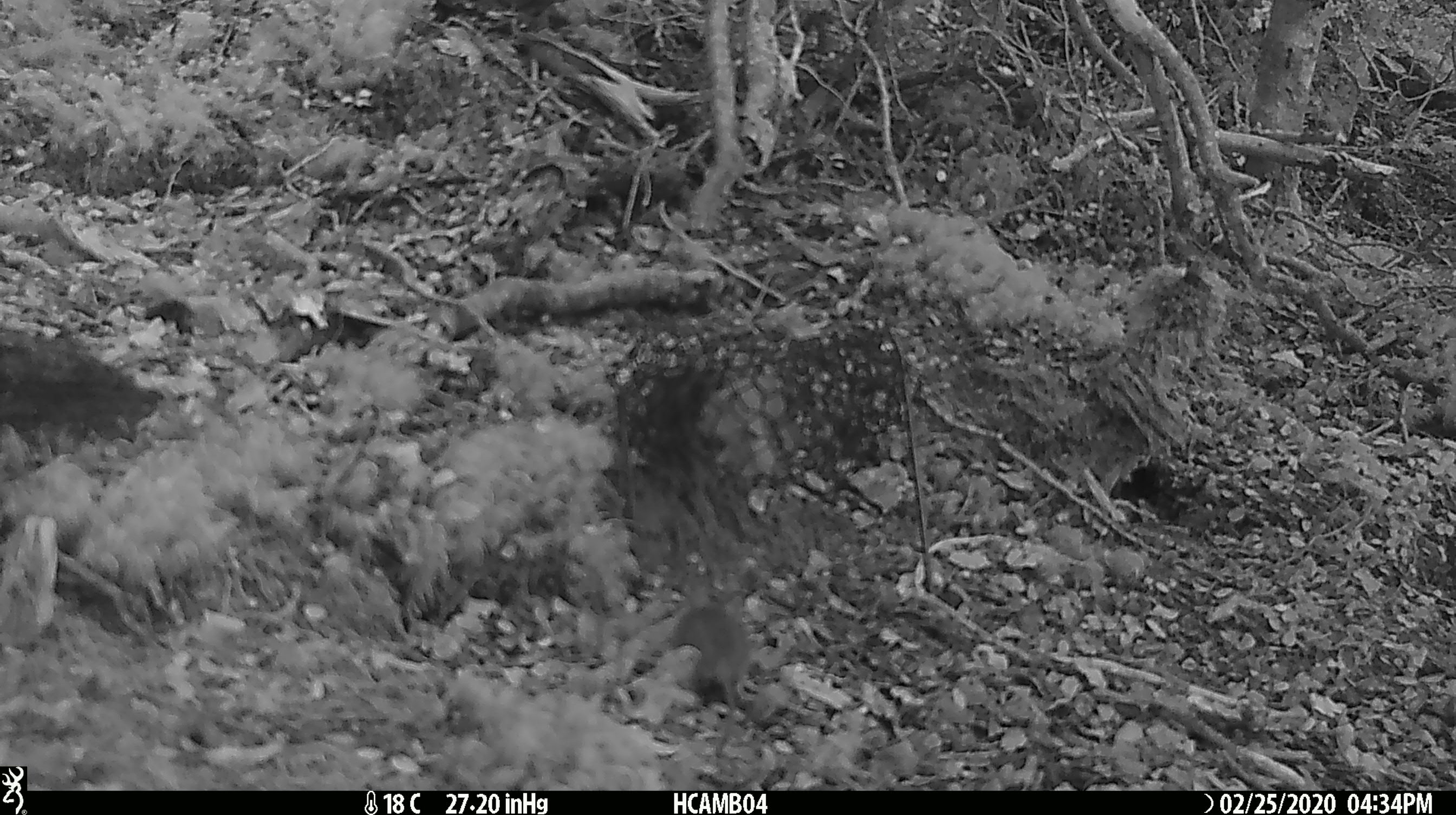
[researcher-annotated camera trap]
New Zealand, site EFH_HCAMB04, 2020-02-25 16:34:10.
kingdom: Animalia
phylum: Chordata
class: Mammalia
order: Rodentia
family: Muridae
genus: Mus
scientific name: Mus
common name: mouse